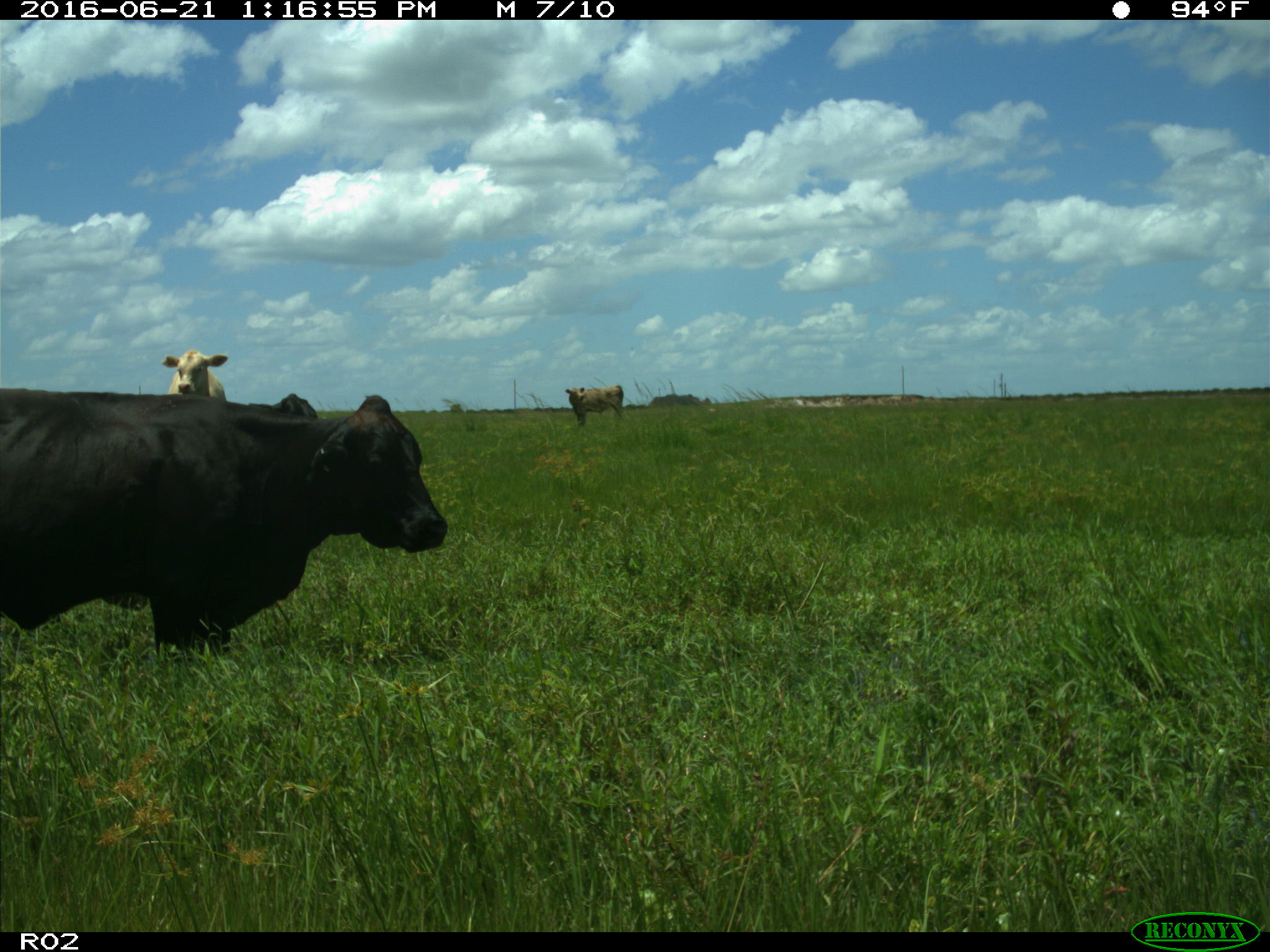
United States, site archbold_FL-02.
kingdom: Animalia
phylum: Chordata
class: Mammalia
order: Artiodactyla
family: Bovidae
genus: Bos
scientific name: Bos taurus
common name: domestic cow